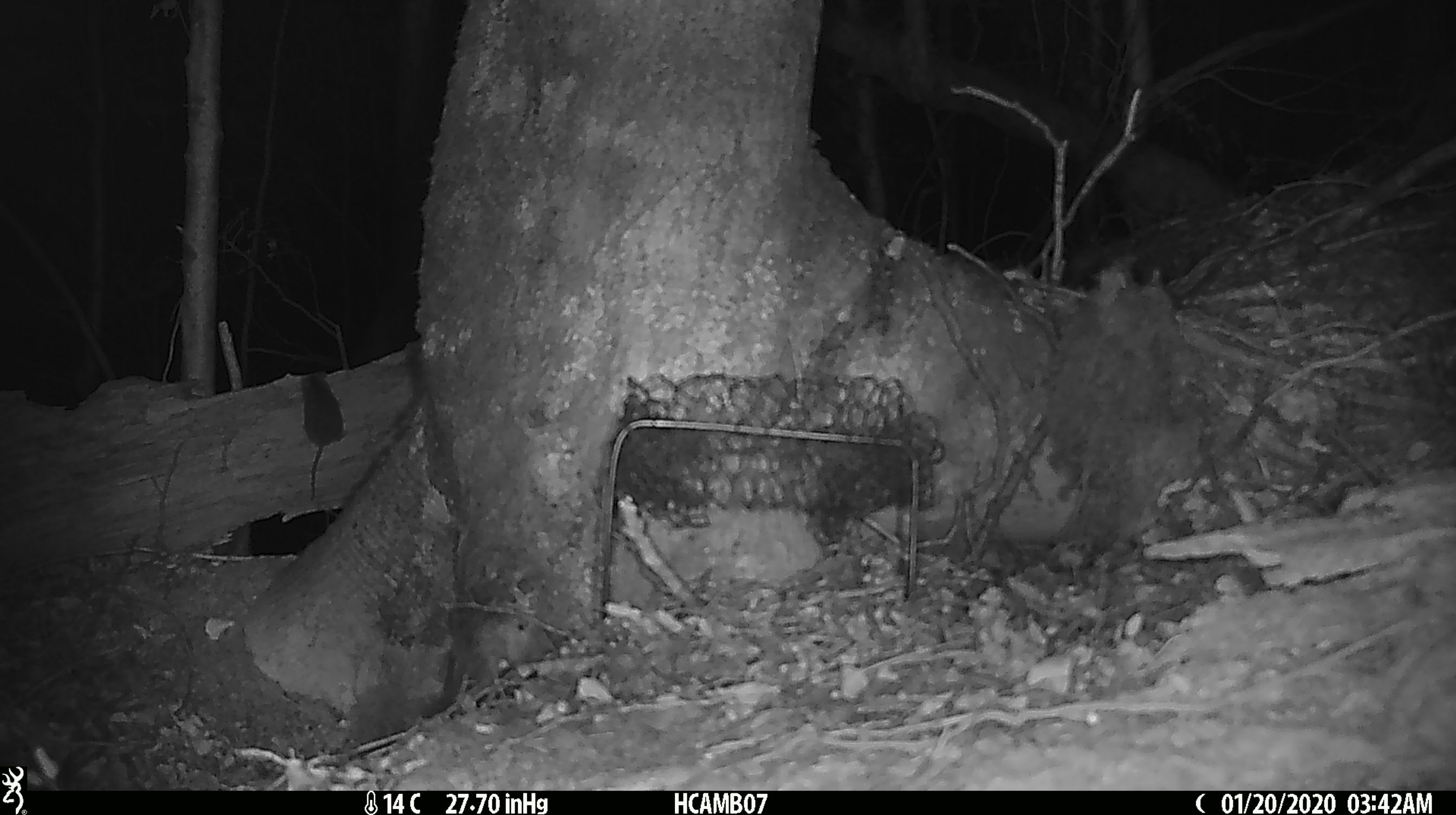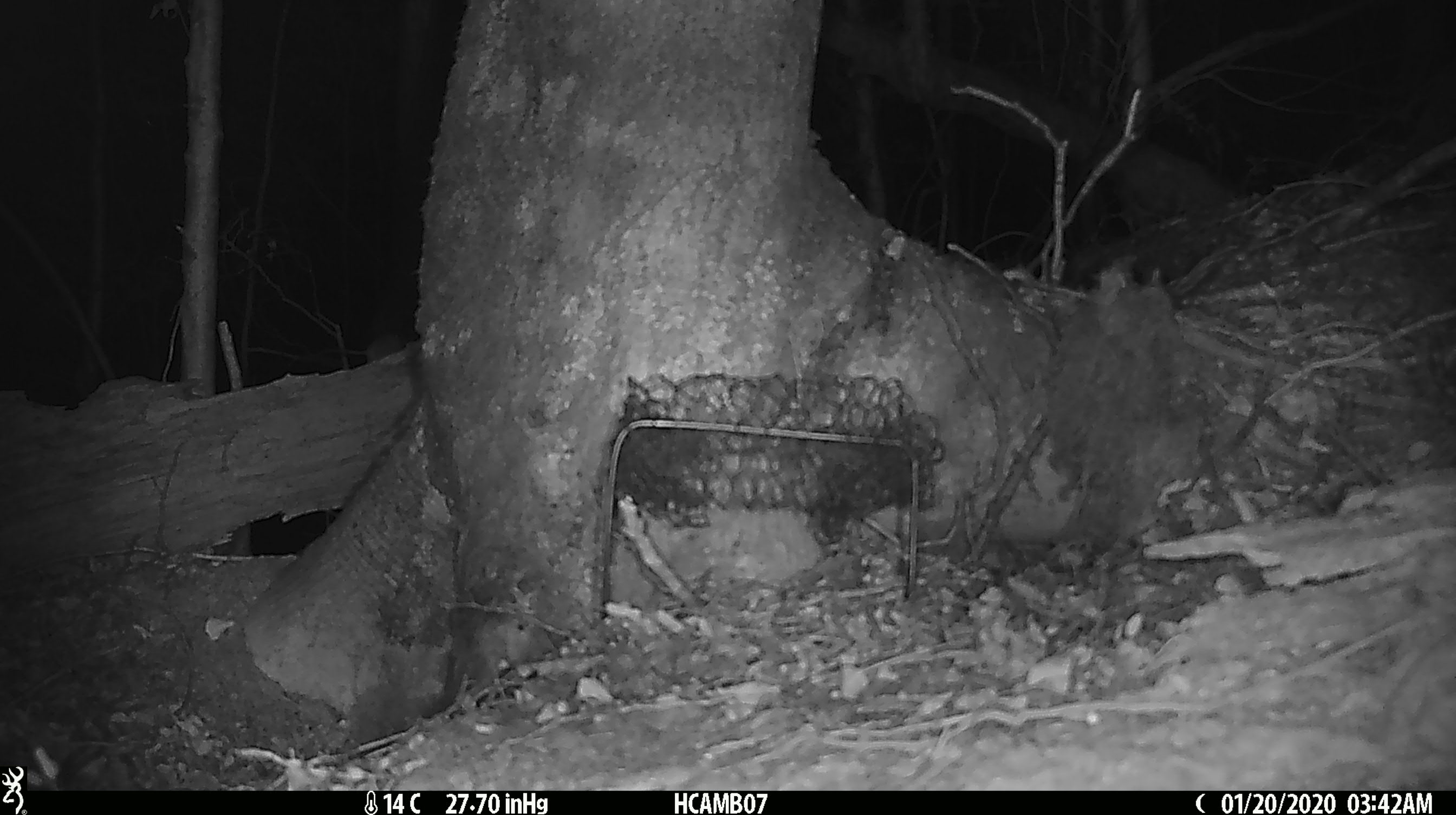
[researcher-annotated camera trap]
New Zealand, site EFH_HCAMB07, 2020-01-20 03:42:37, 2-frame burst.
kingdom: Animalia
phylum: Chordata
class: Mammalia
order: Rodentia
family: Muridae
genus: Mus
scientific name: Mus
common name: mouse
Mouse (Mus).